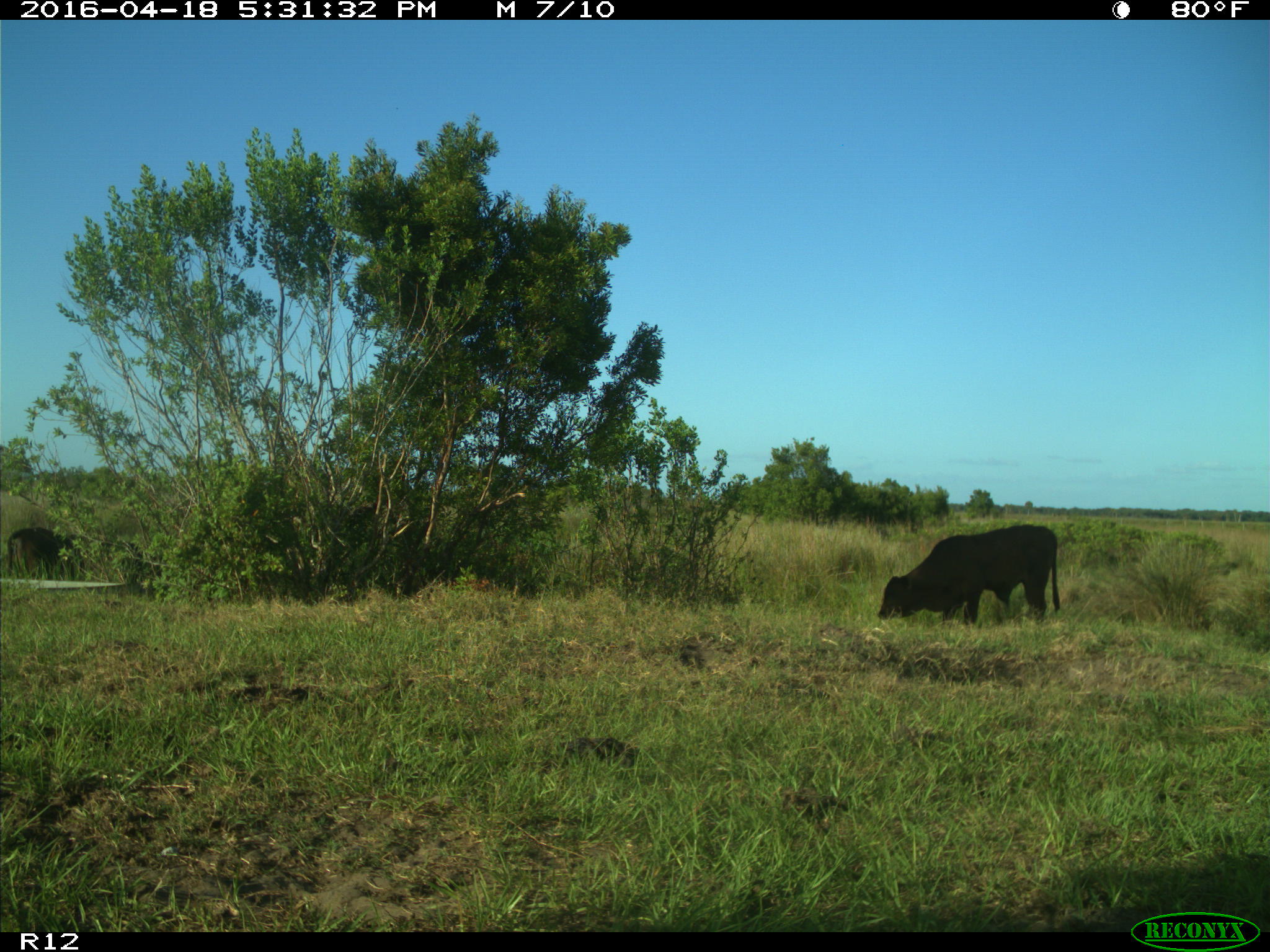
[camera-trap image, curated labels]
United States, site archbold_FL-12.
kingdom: Animalia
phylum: Chordata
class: Mammalia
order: Artiodactyla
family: Bovidae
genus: Bos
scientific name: Bos taurus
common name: domestic cow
Bos taurus (domestic cow).